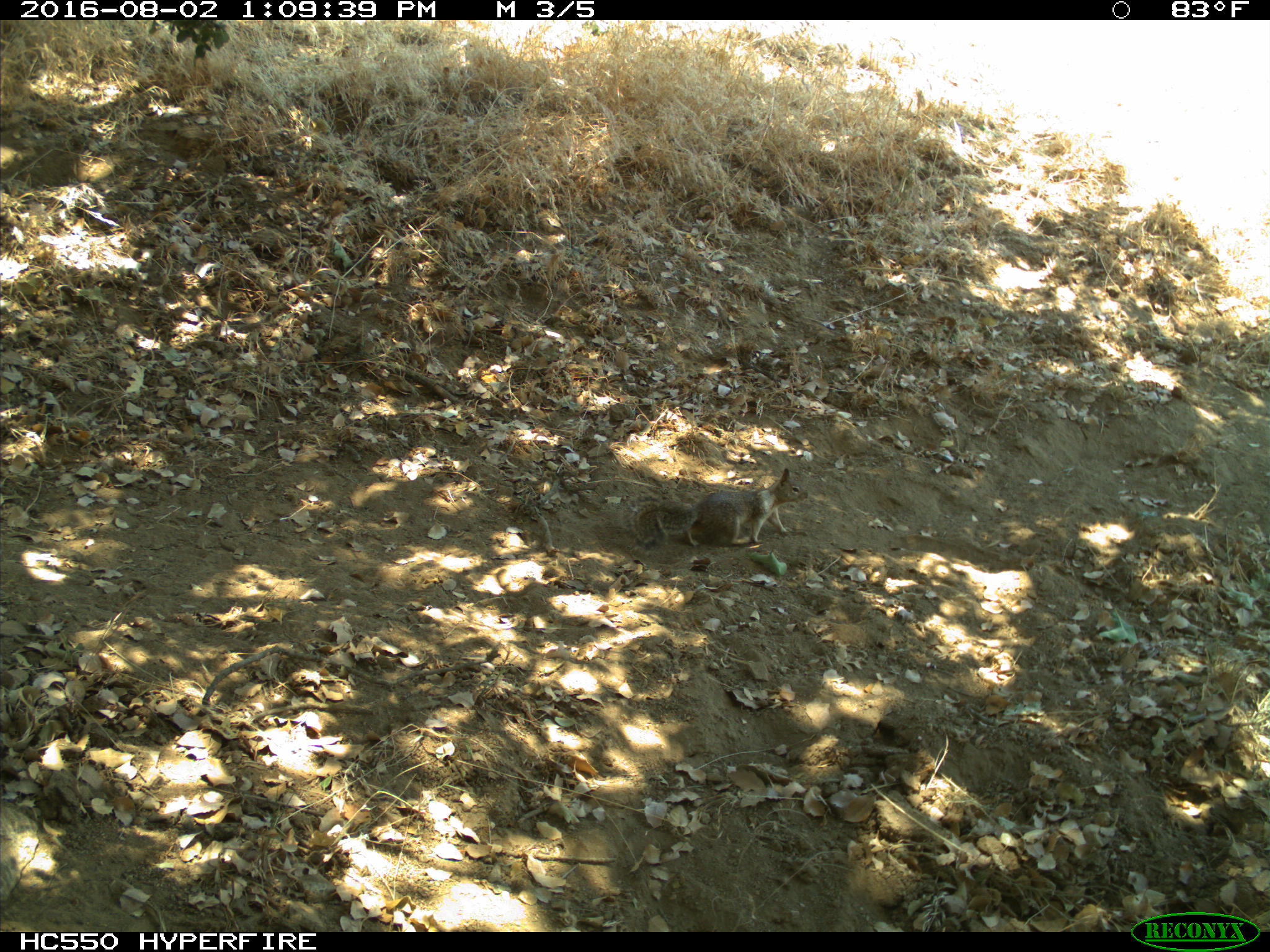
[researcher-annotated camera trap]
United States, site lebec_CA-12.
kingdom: Animalia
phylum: Chordata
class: Mammalia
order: Rodentia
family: Sciuridae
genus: Otospermophilus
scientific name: Otospermophilus beecheyi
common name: california ground squirrel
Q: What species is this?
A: Otospermophilus beecheyi (california ground squirrel).